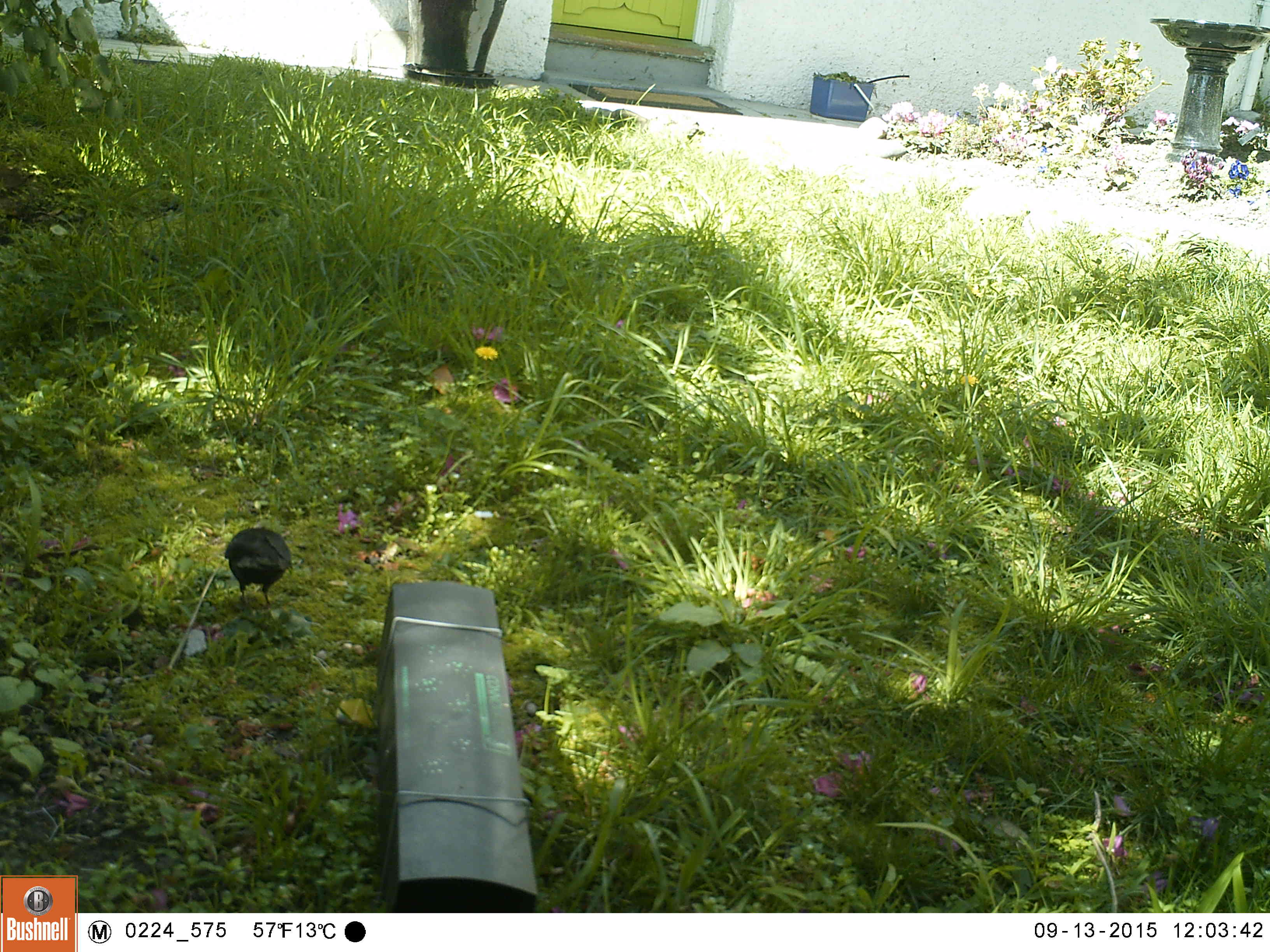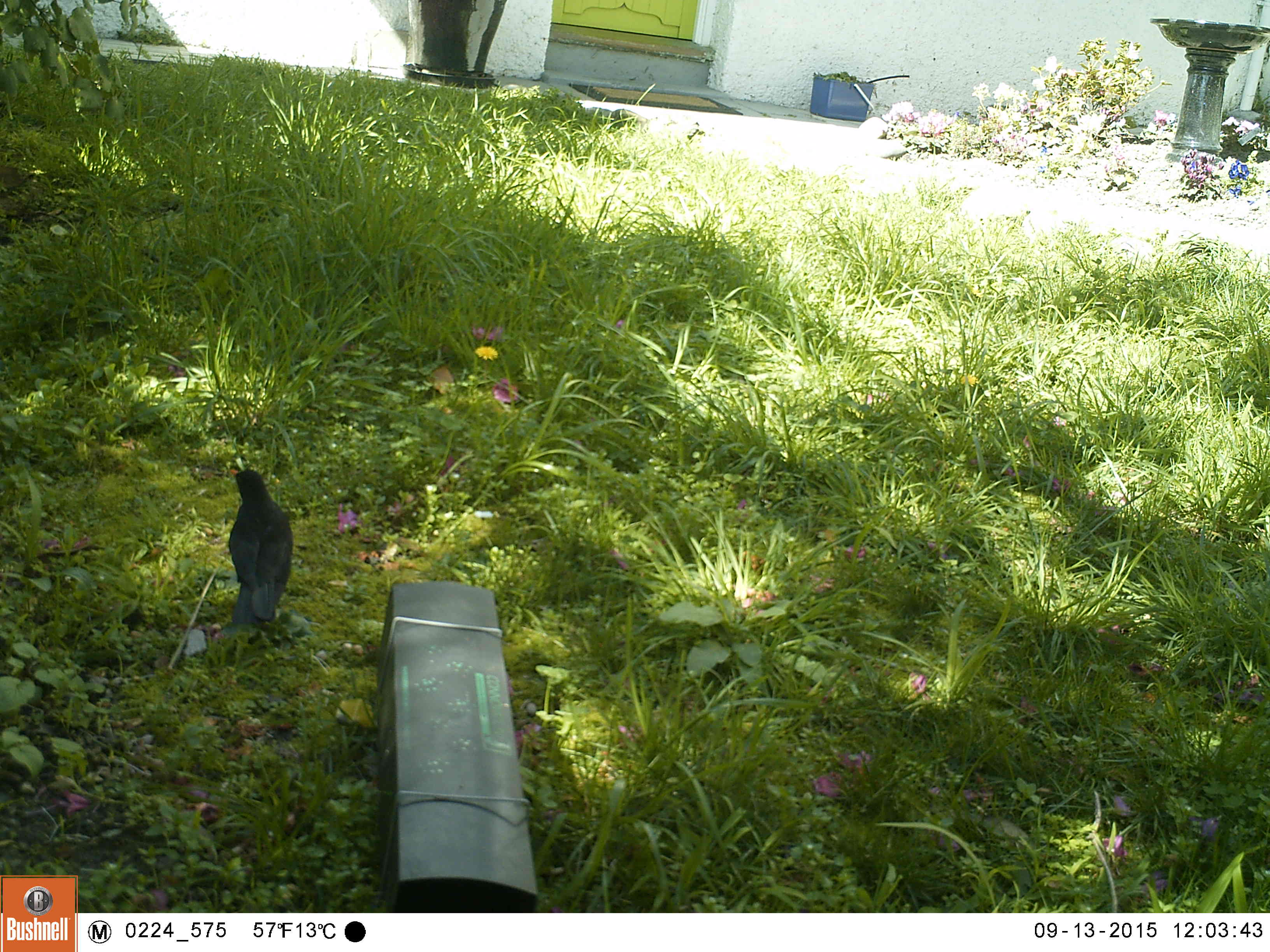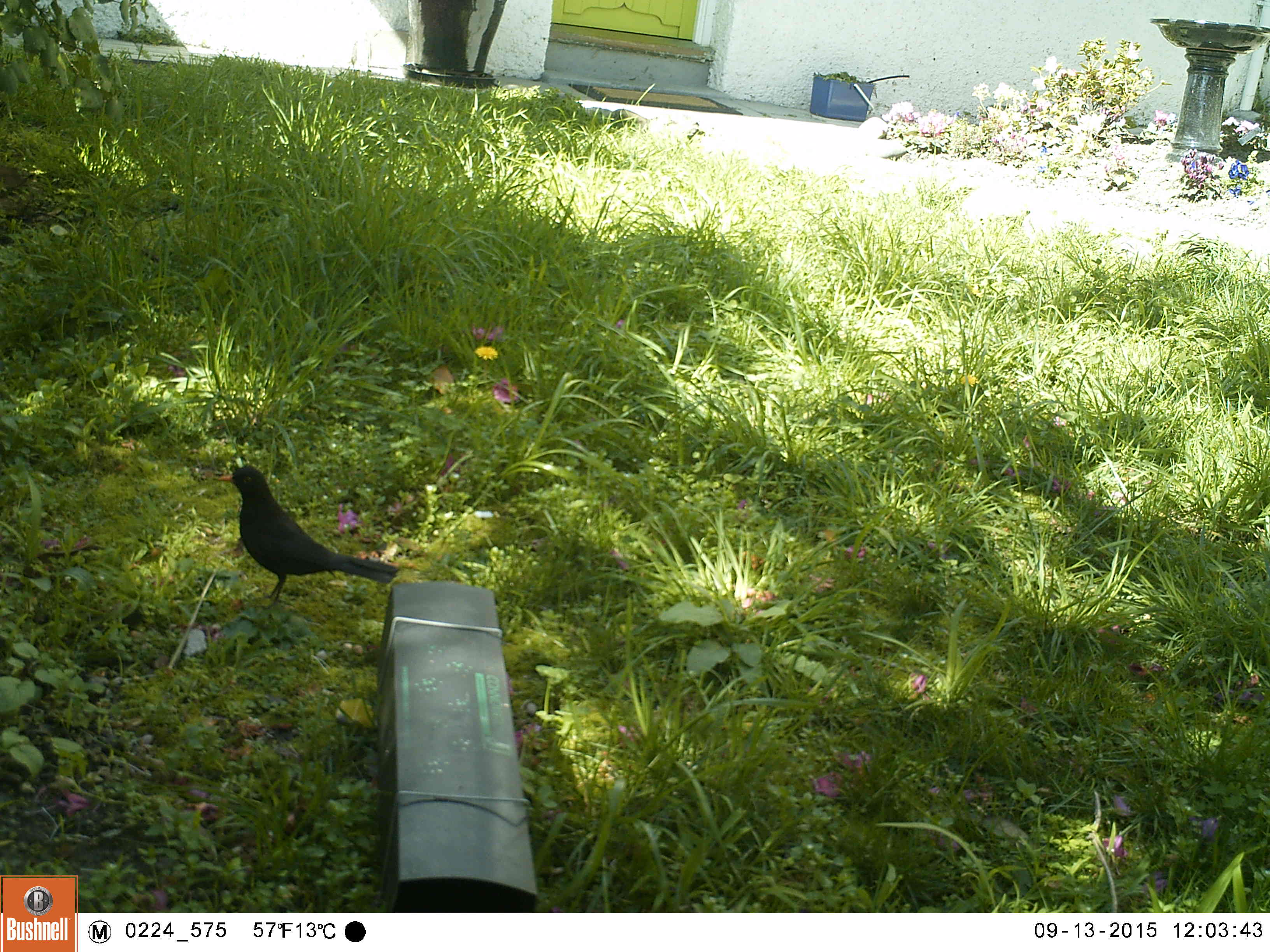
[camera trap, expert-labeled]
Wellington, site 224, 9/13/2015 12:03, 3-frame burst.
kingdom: Animalia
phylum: Chordata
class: Aves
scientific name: Aves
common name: bird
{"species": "bird (Aves)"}